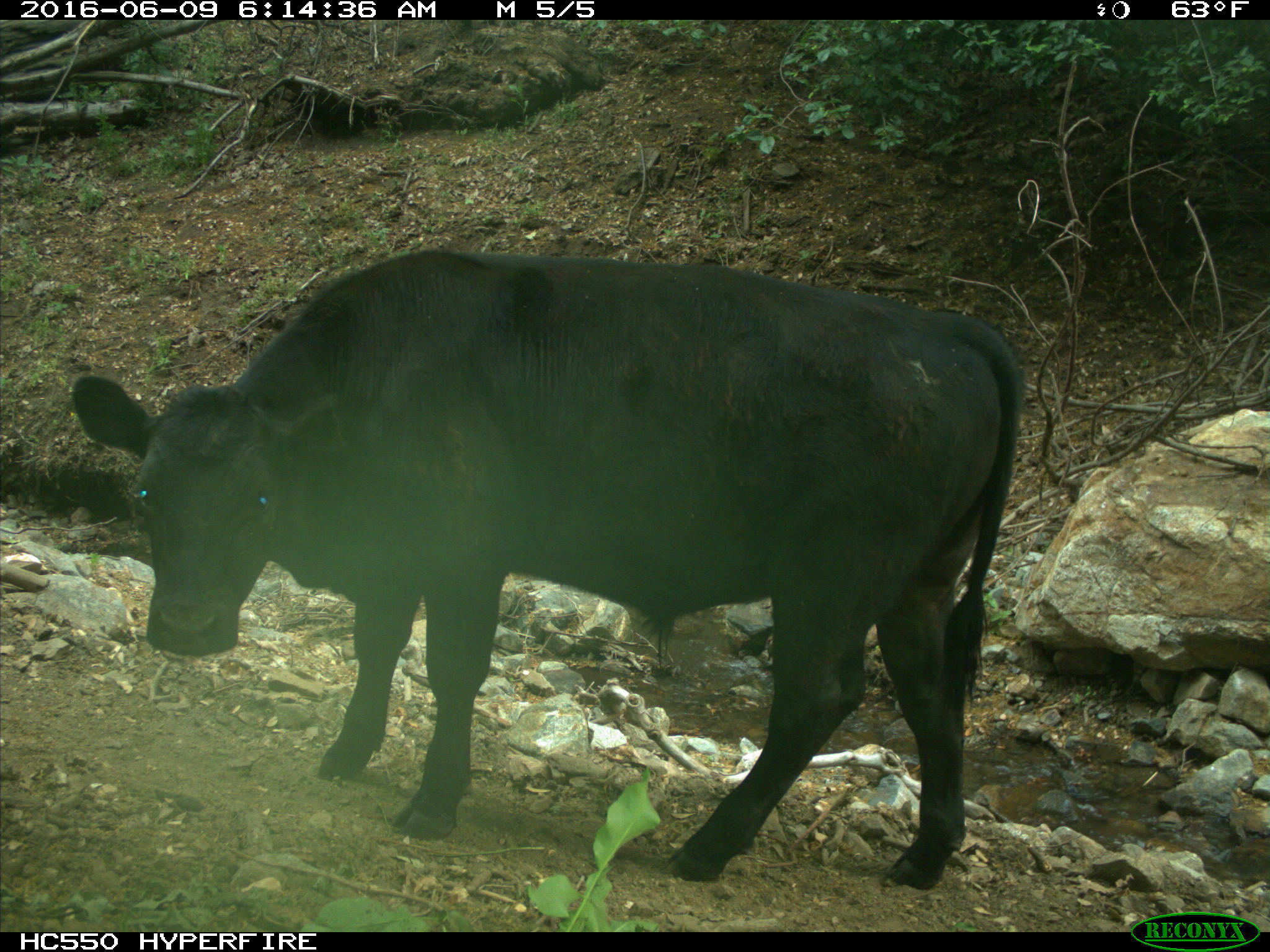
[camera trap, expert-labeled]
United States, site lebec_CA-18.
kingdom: Animalia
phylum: Chordata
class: Mammalia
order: Artiodactyla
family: Bovidae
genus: Bos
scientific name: Bos taurus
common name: domestic cow